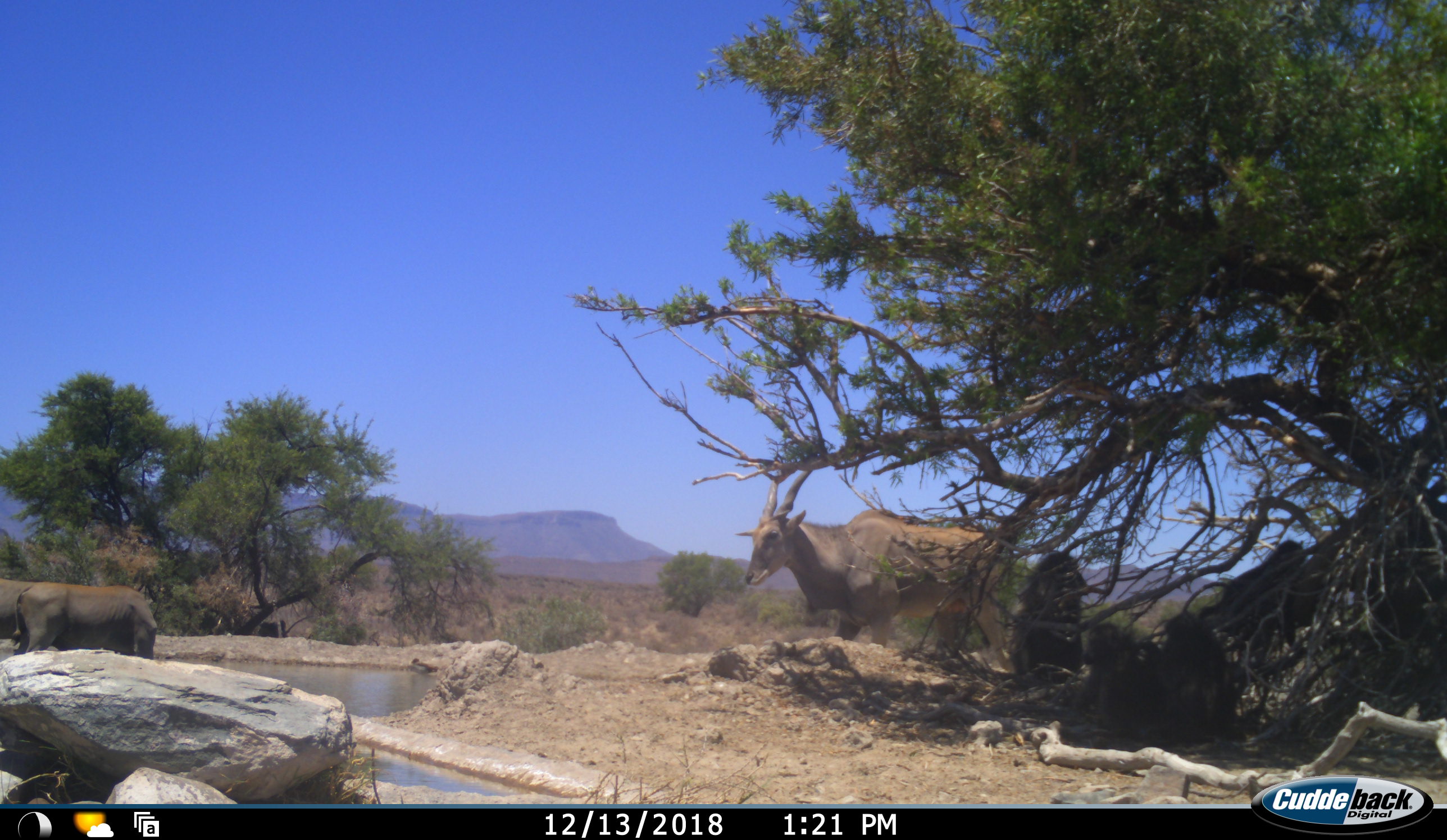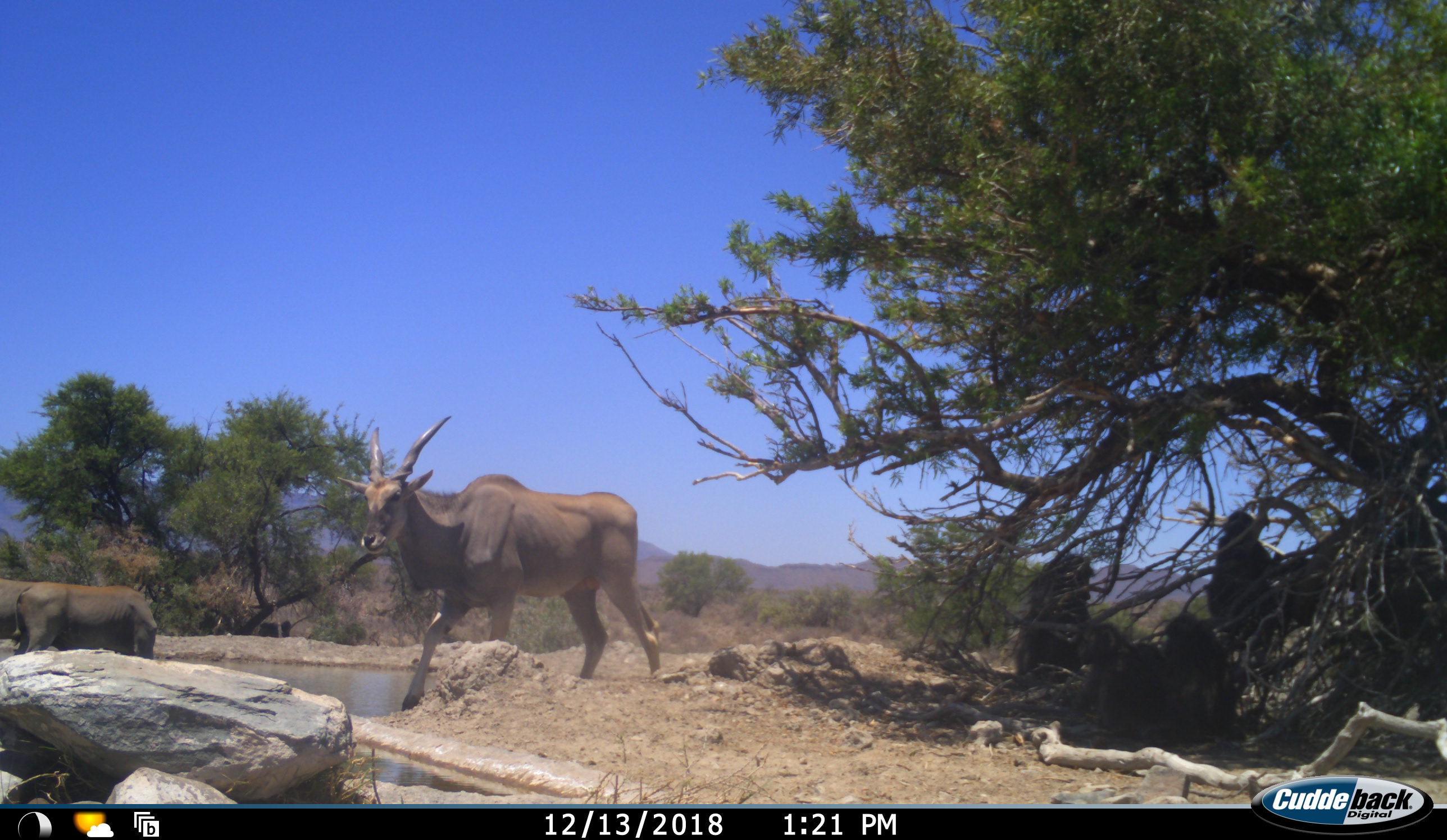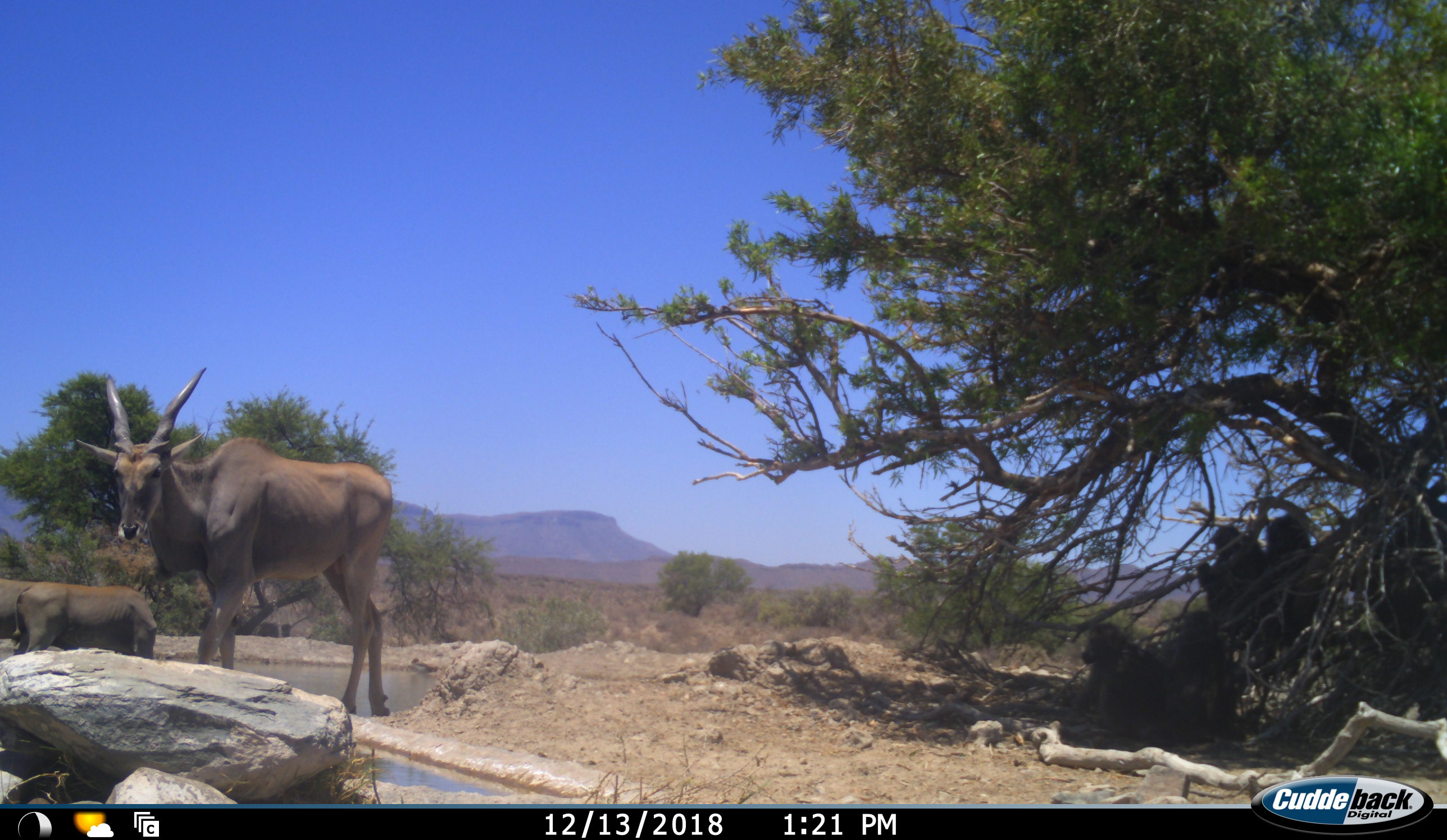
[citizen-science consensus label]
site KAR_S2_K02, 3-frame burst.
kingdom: Animalia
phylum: Chordata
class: Mammalia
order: Primates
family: Cercopithecidae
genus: Papio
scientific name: Papio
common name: baboon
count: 4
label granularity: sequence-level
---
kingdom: Animalia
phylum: Chordata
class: Mammalia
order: Artiodactyla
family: Bovidae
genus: Tragelaphus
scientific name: Tragelaphus oryx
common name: eland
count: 3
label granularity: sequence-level